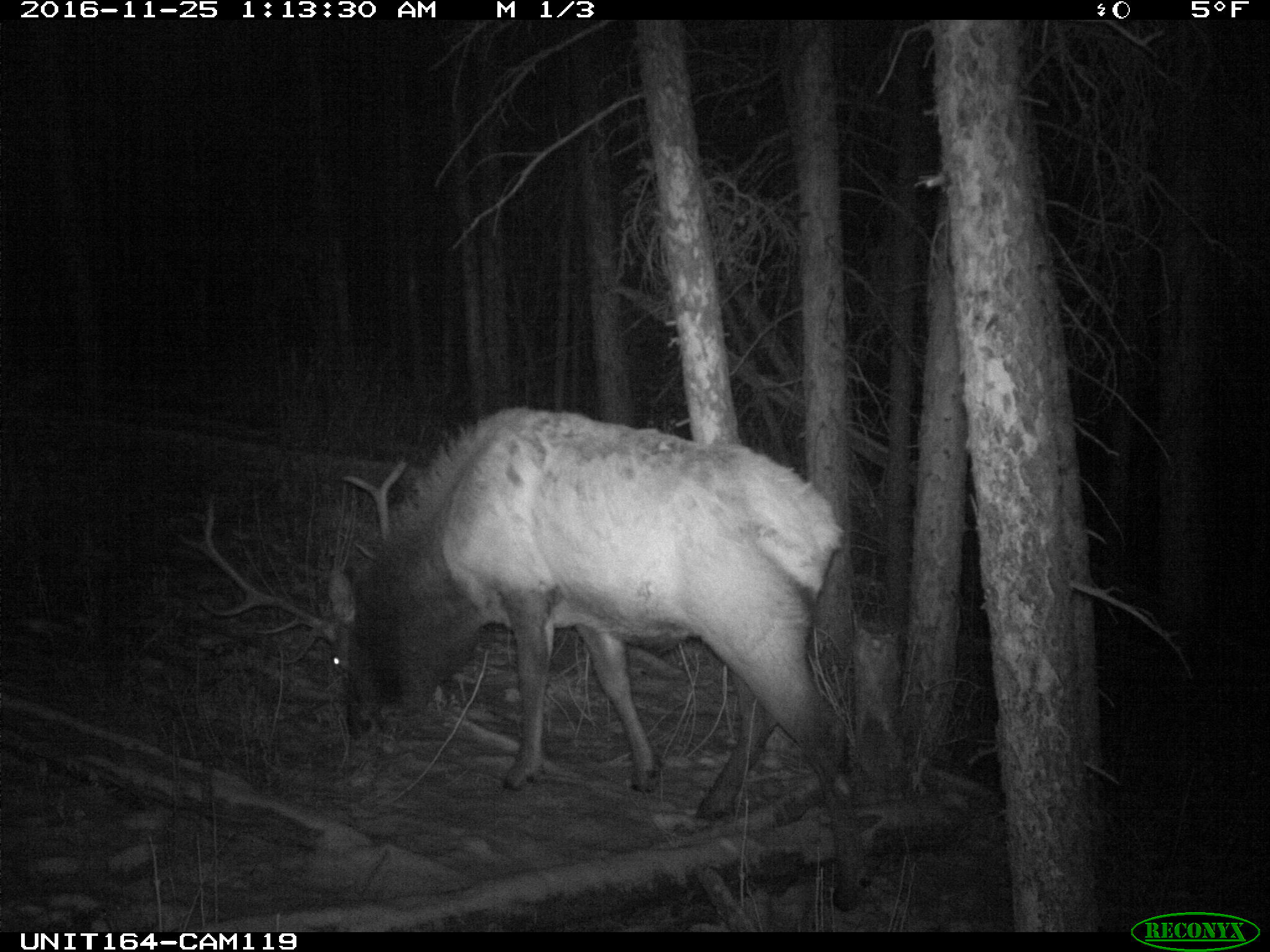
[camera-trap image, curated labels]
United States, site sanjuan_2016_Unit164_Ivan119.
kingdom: Animalia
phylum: Chordata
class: Mammalia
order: Artiodactyla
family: Cervidae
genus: Cervus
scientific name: Cervus elaphus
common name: red deer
Cervus elaphus (red deer).